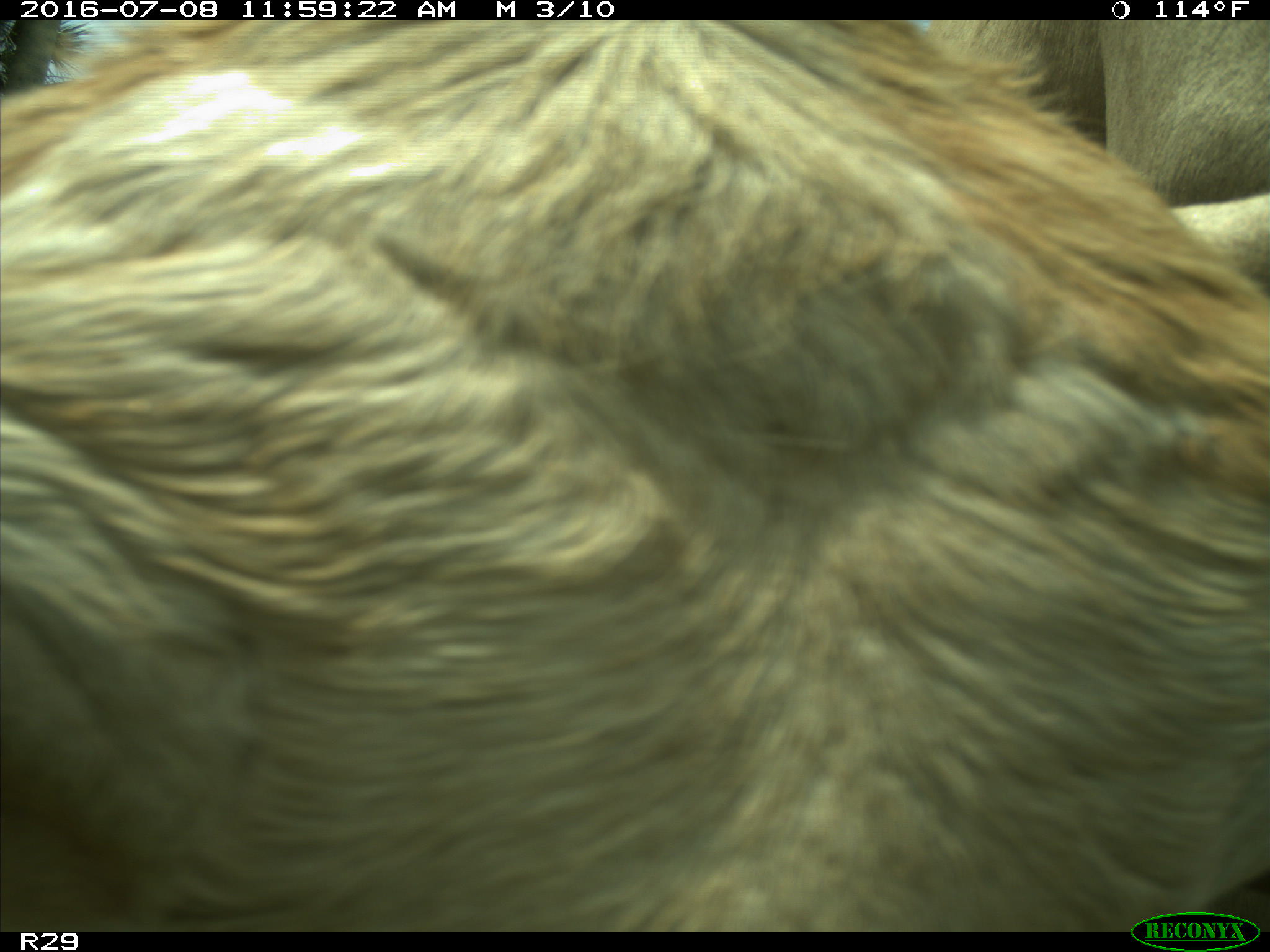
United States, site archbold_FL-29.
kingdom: Animalia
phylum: Chordata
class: Mammalia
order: Artiodactyla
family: Bovidae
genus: Bos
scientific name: Bos taurus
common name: domestic cow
Bos taurus (domestic cow).